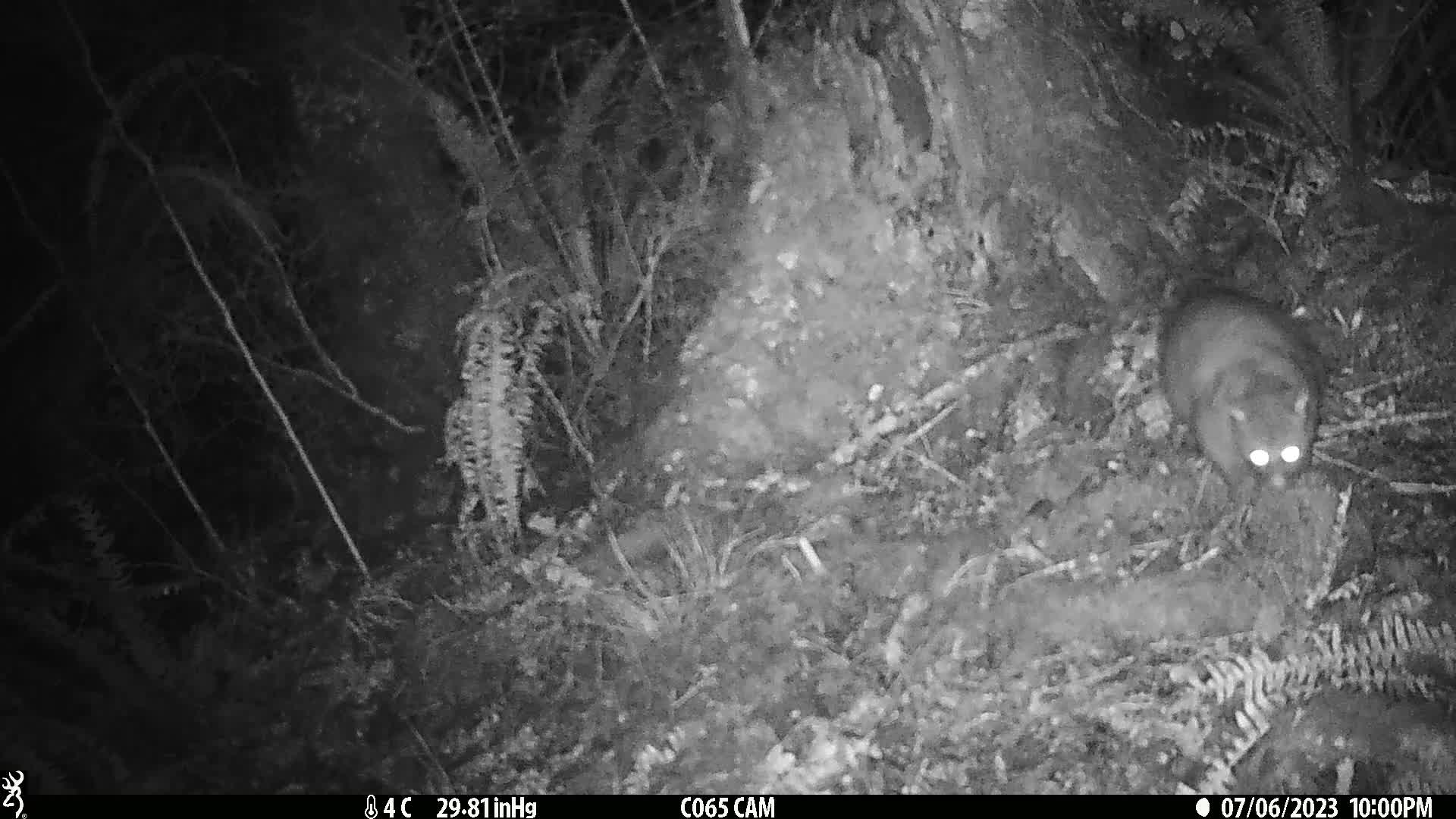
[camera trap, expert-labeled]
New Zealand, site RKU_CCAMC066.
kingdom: Animalia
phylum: Chordata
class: Mammalia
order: Diprotodontia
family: Phalangeridae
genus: Trichosurus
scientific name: Trichosurus vulpecula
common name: common brushtail possum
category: possum